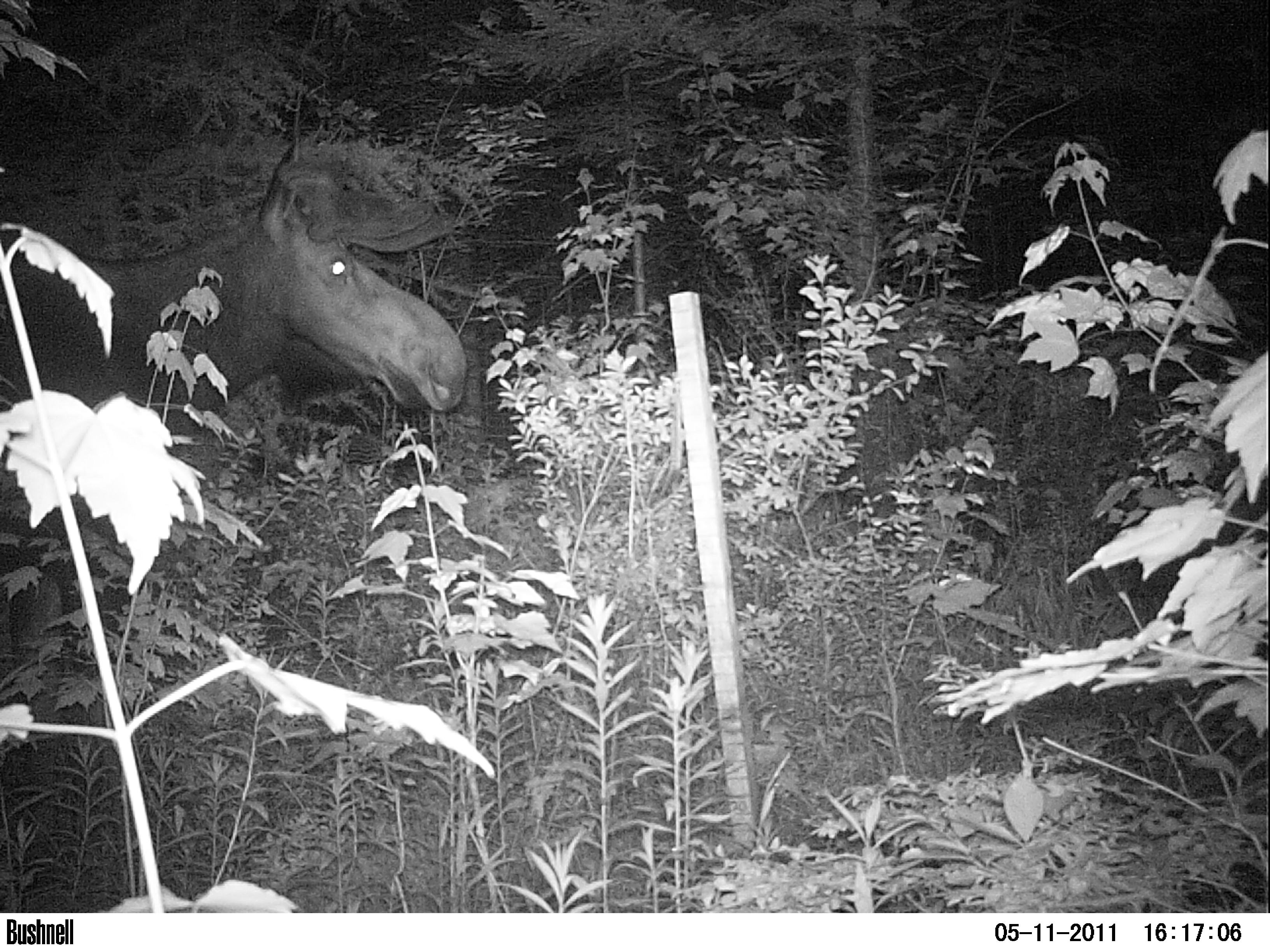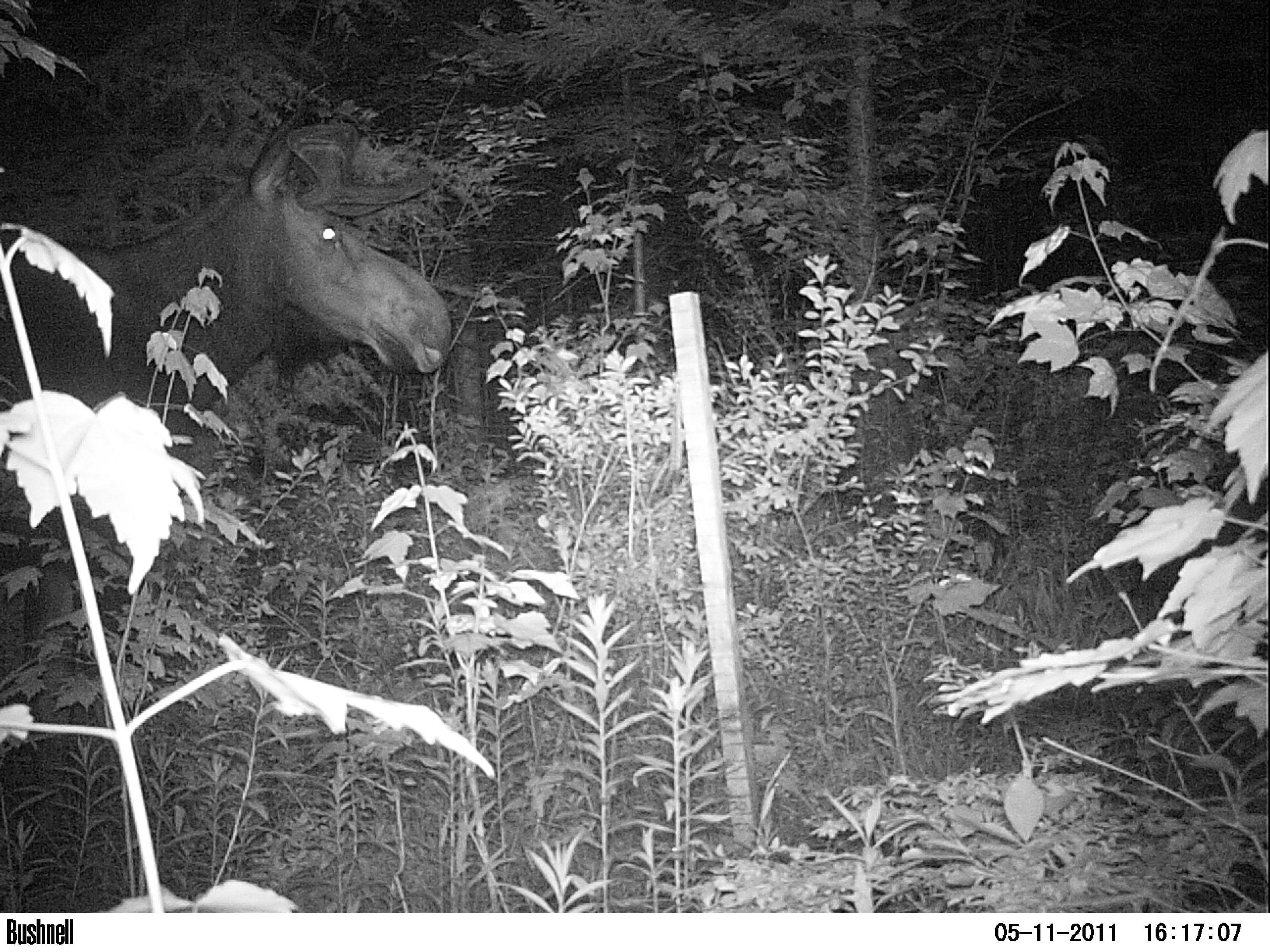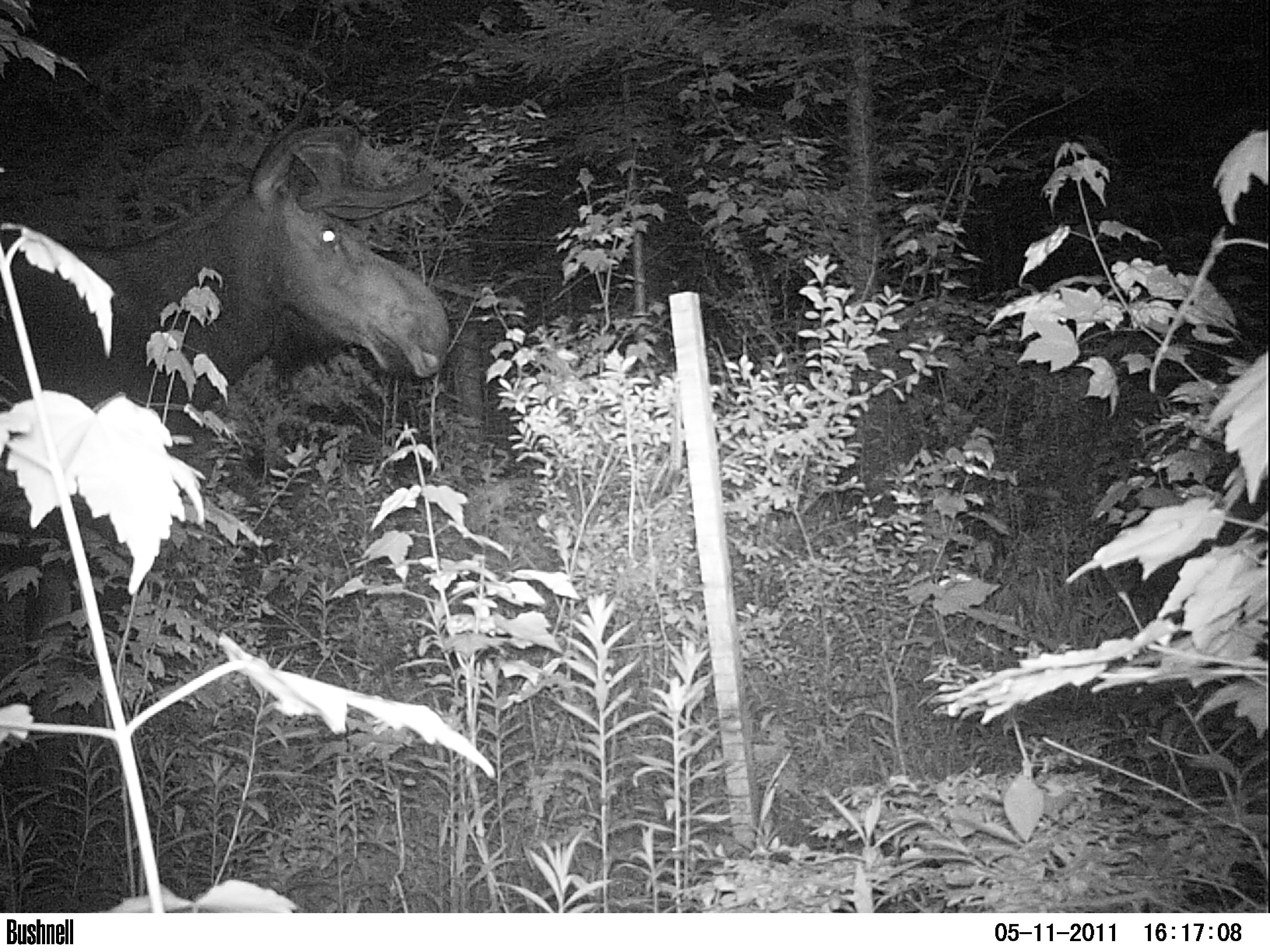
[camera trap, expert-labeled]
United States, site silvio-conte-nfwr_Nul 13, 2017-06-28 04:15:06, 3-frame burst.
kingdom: Animalia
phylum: Chordata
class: Mammalia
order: Artiodactyla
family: Cervidae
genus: Alces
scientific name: Alces alces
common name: moose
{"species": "moose (Alces alces)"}